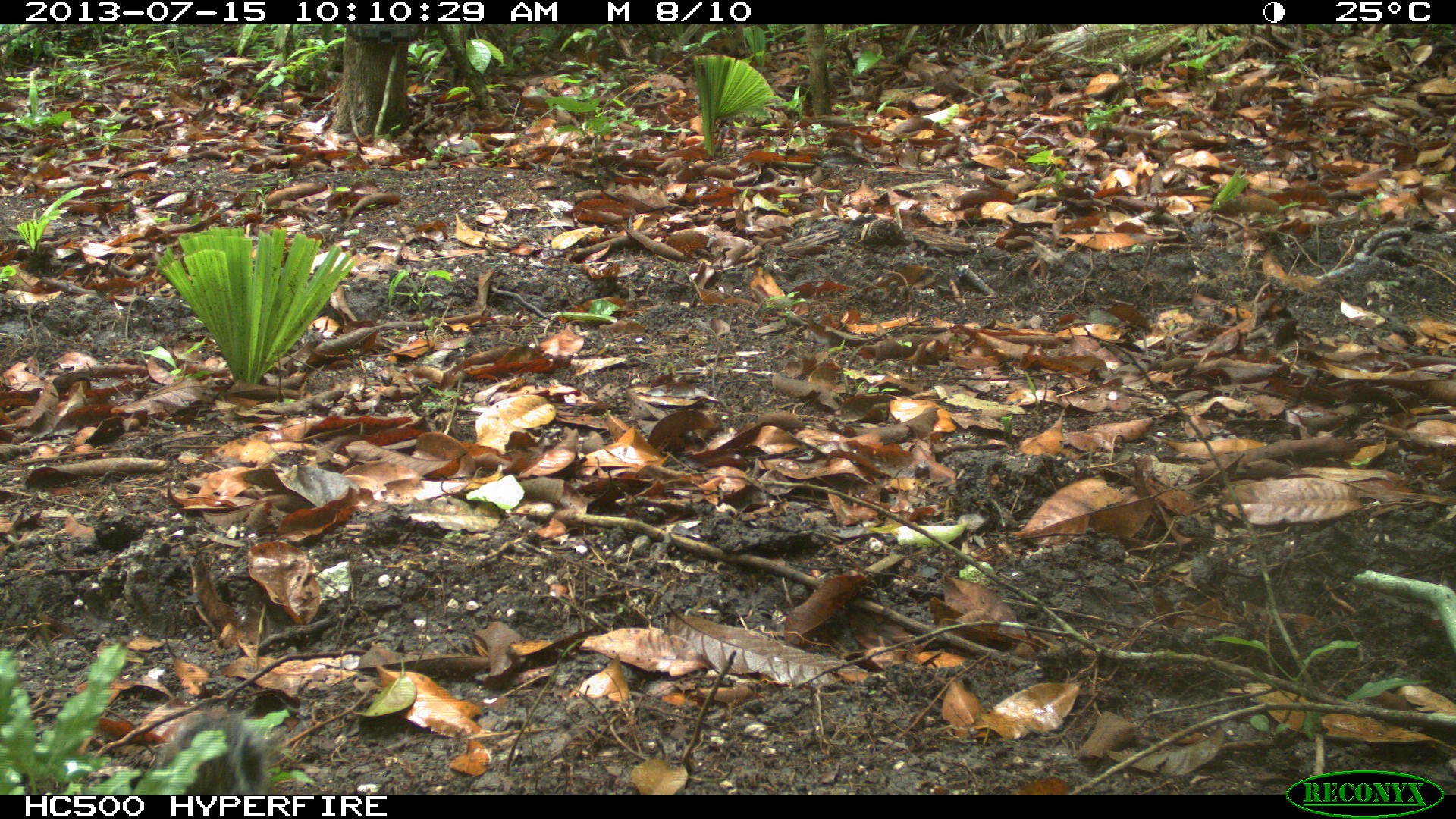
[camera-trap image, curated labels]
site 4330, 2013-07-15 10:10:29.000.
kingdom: Animalia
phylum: Chordata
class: Mammalia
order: Rodentia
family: Sciuridae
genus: Sciurus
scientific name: Sciurus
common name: squirrel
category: sciurus sp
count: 1